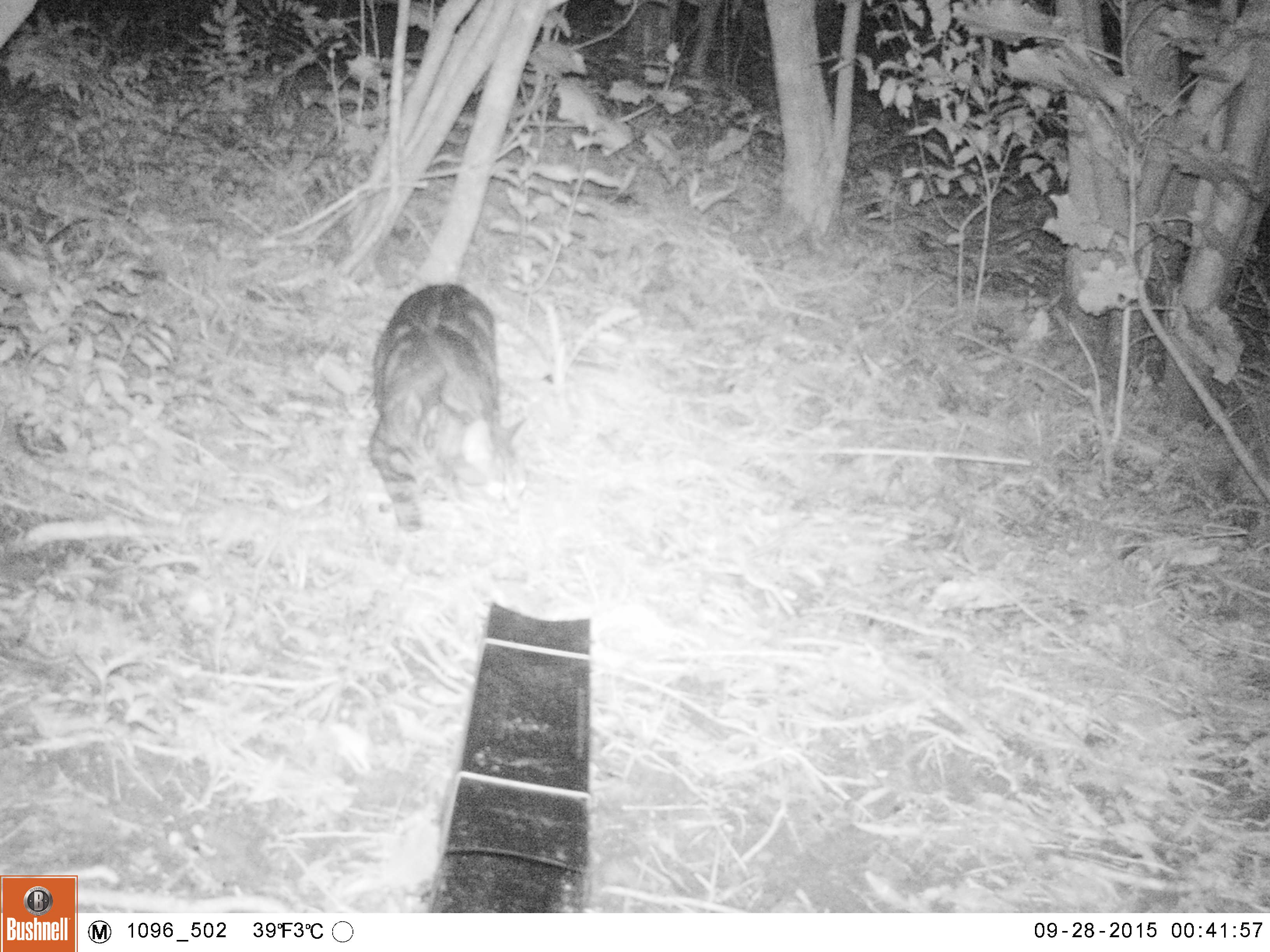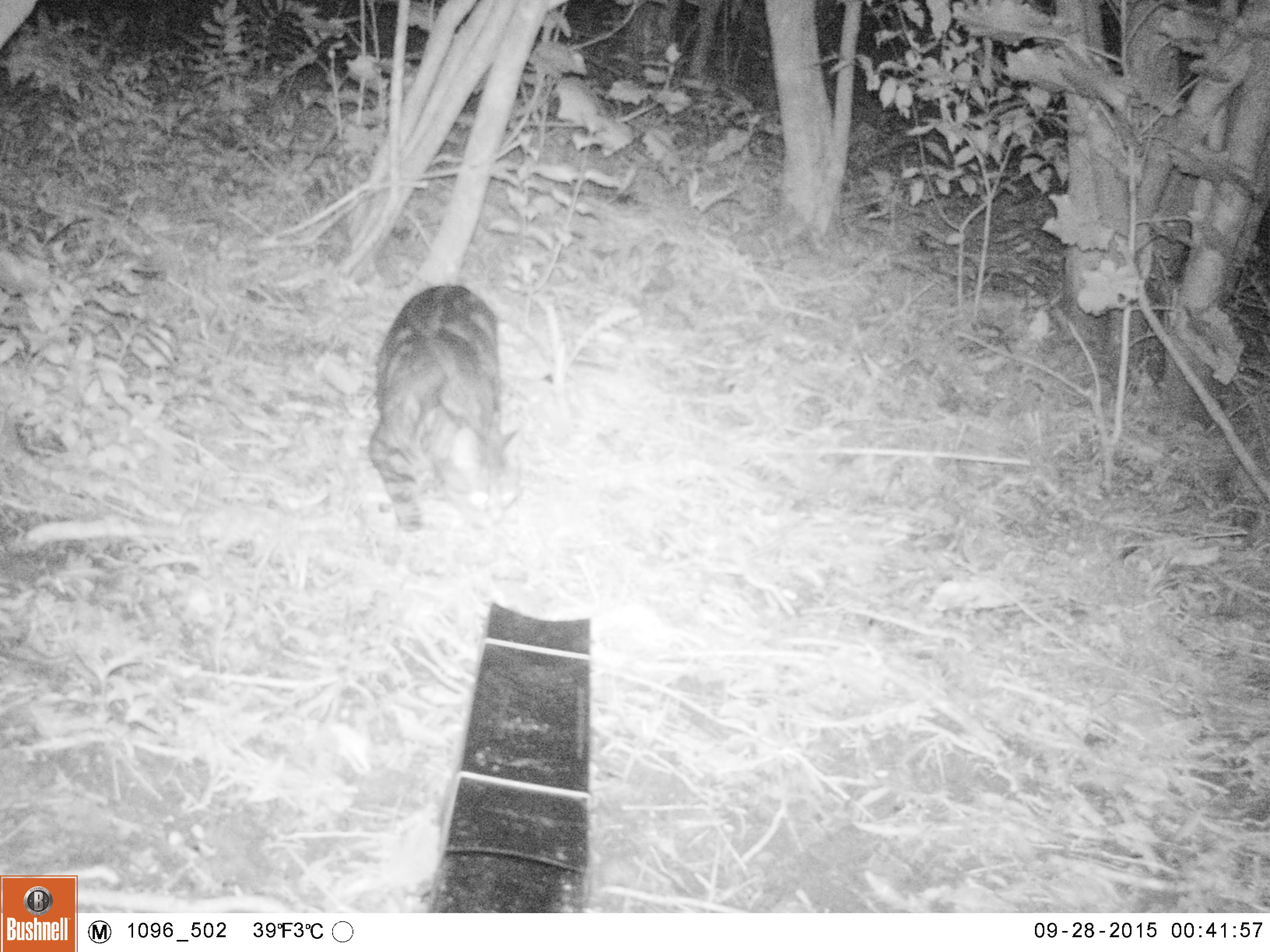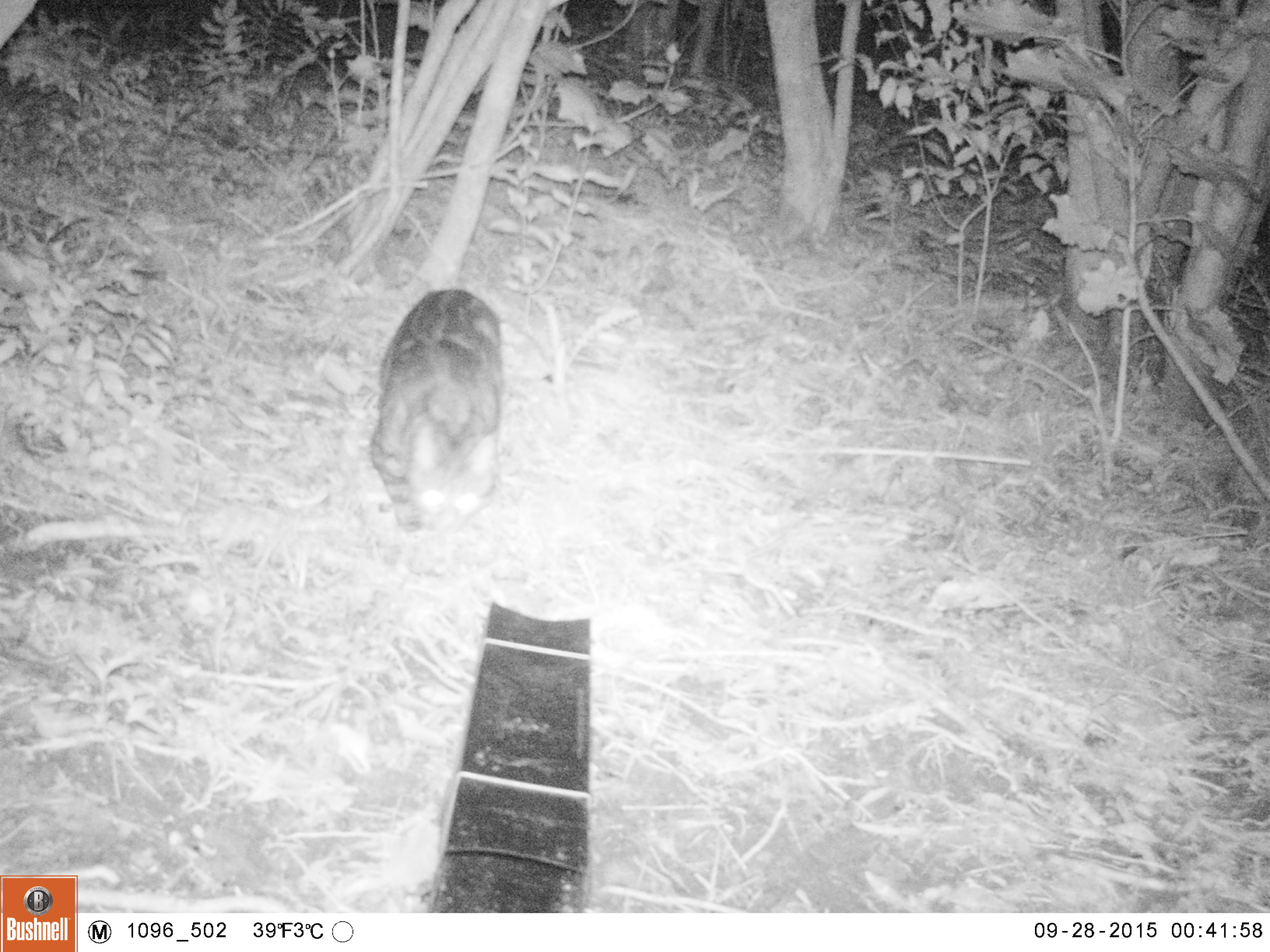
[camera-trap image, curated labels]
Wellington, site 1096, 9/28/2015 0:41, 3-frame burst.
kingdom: Animalia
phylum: Chordata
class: Mammalia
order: Carnivora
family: Felidae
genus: Felis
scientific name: Felis catus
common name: cat